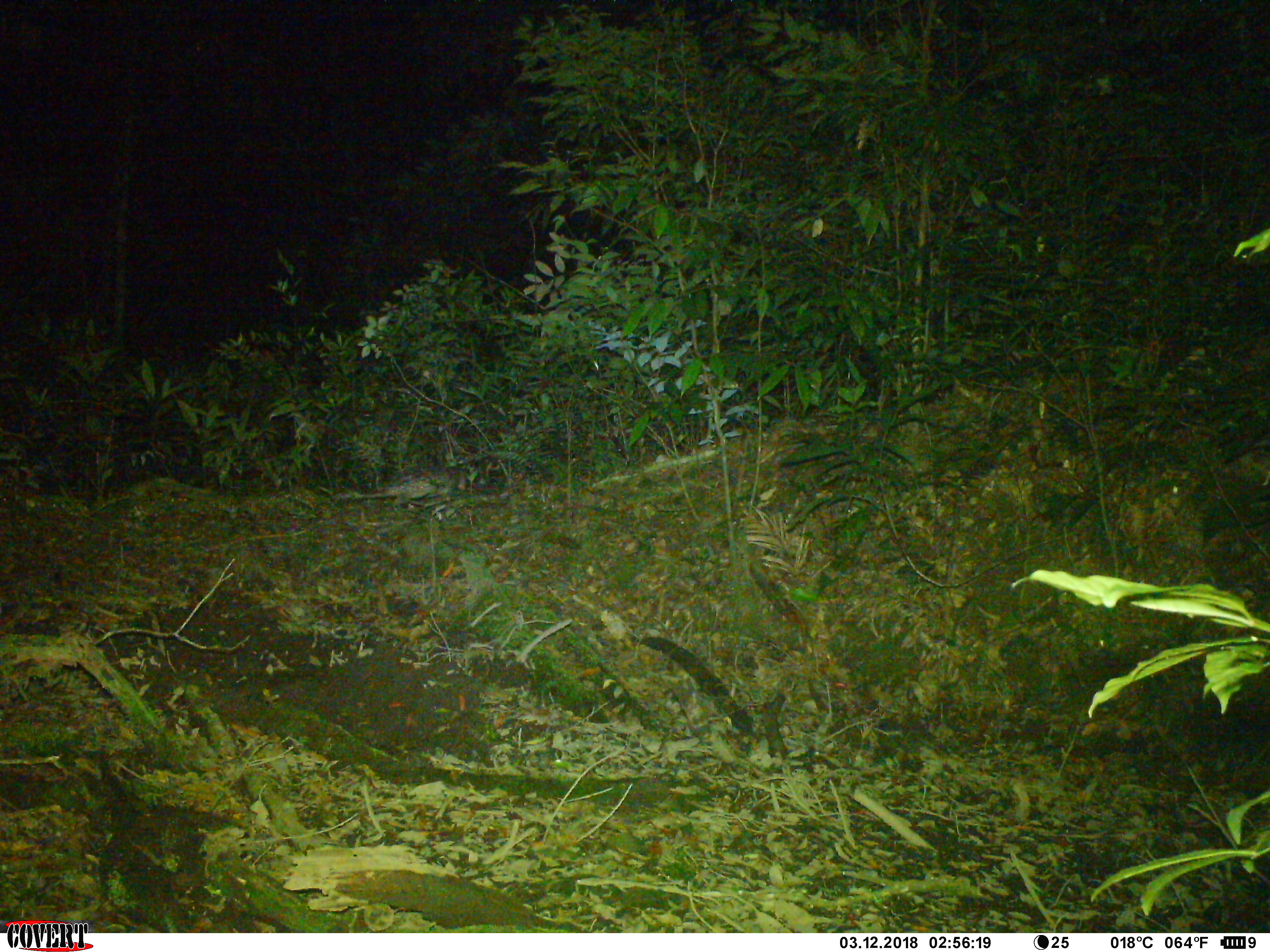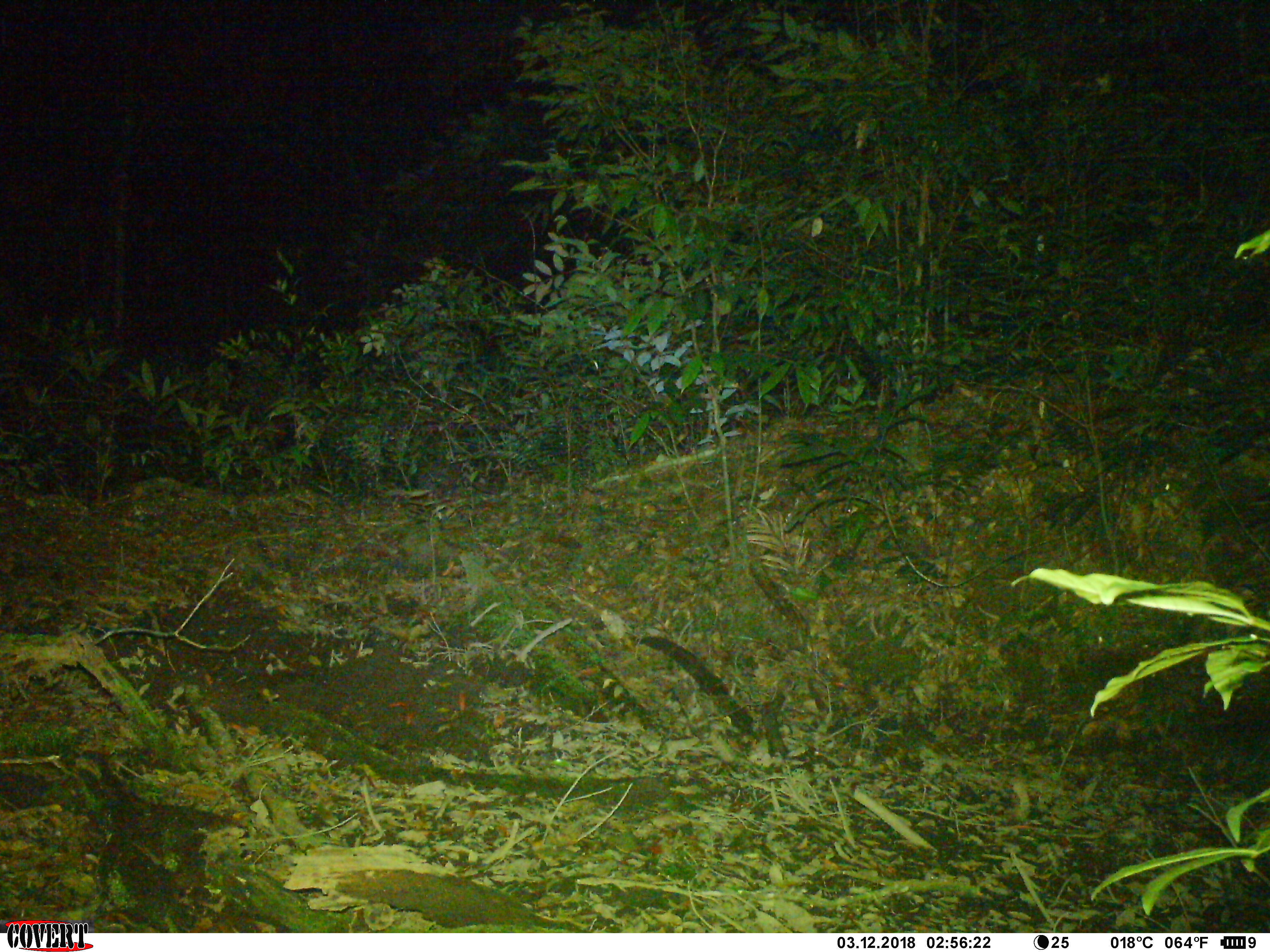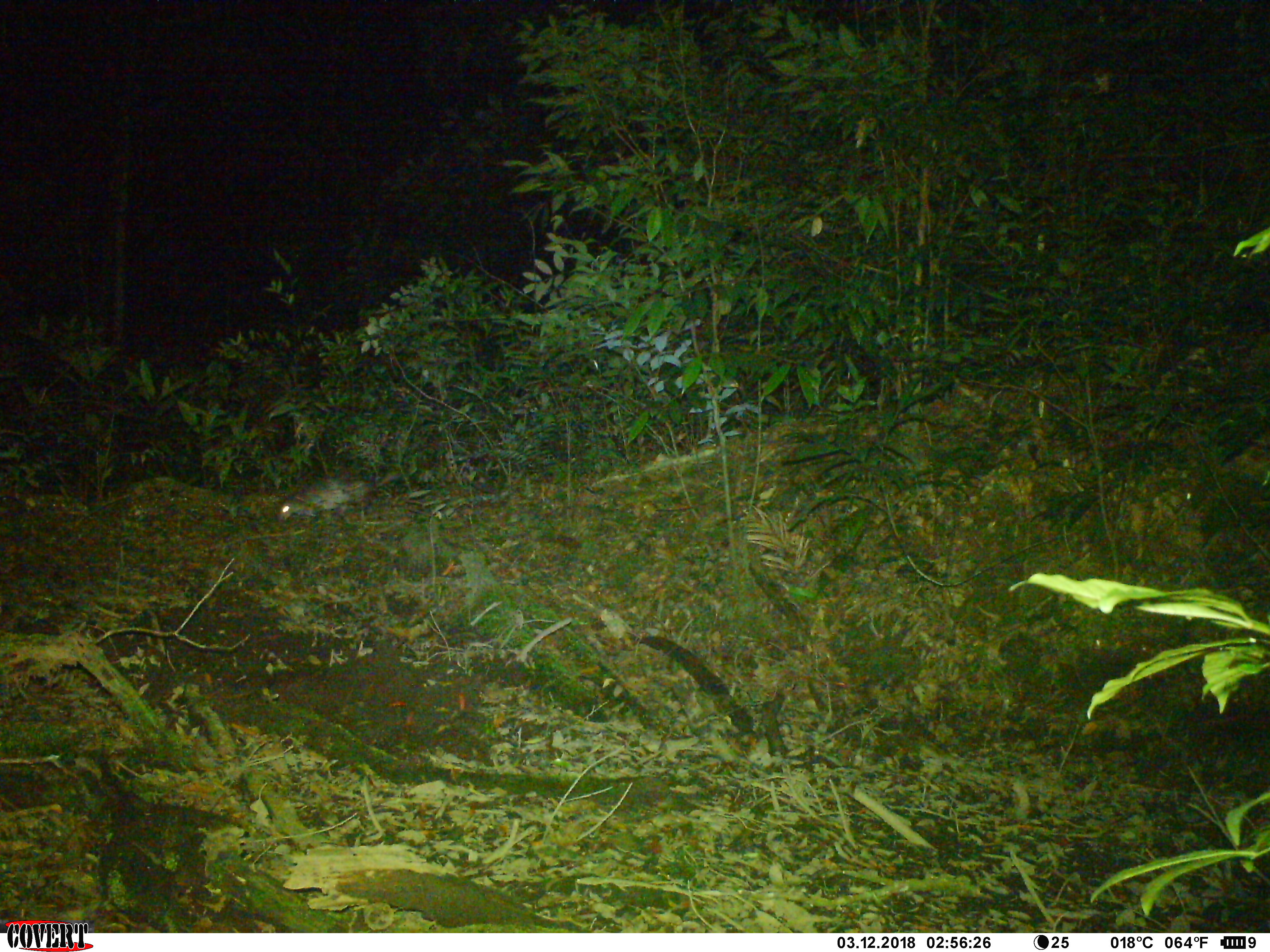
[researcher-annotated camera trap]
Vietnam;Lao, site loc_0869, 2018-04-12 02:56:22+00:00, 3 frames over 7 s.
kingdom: Animalia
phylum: Chordata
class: Mammalia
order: Rodentia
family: Hystricidae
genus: Atherurus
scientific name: Atherurus macrourus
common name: asiatic brush-tailed porcupine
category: asiatic brush tailed porcupine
Asiatic brush tailed porcupine (asiatic brush-tailed porcupine) (Atherurus macrourus). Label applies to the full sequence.